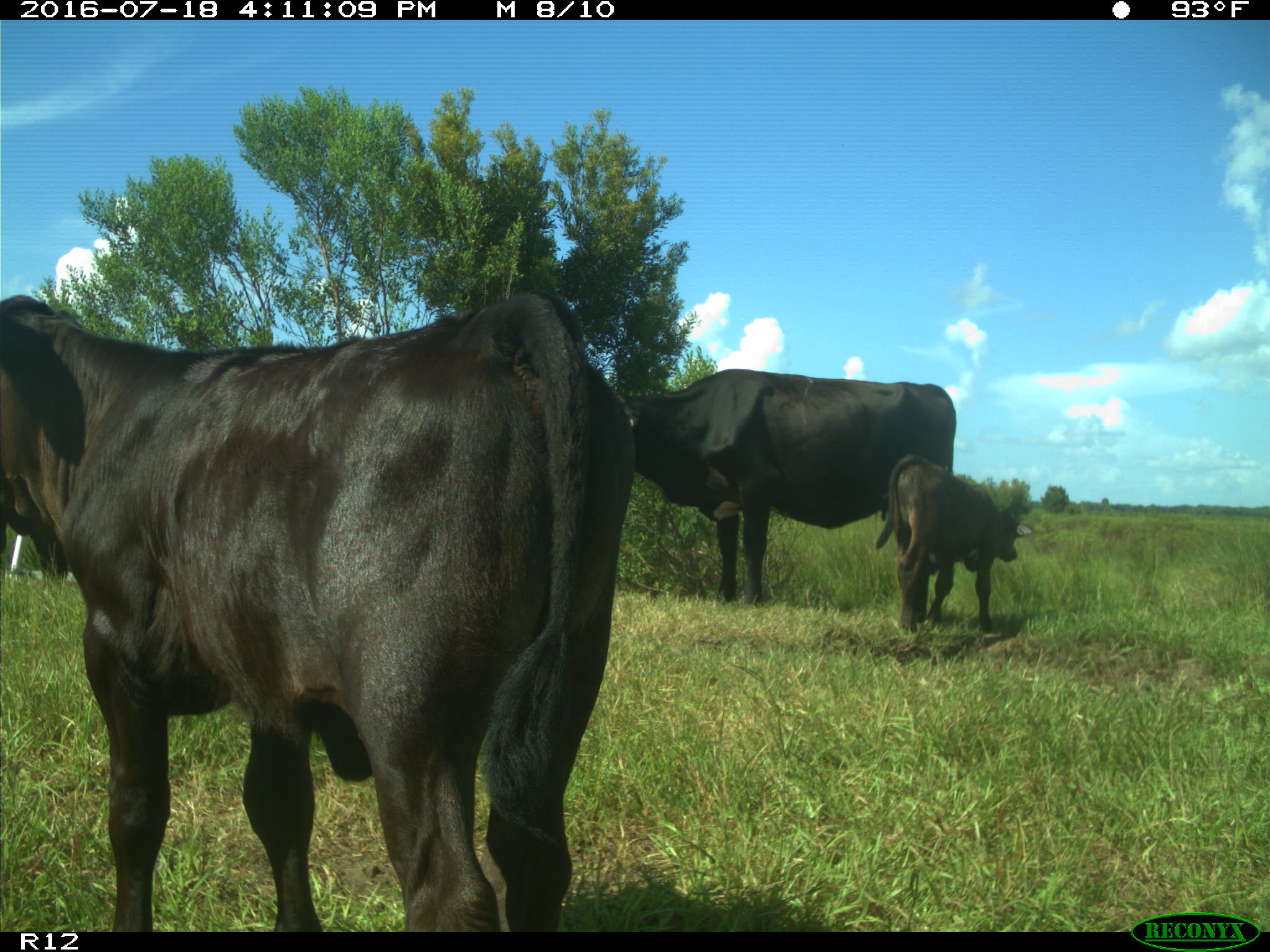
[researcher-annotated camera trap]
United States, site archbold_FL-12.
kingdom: Animalia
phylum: Chordata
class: Mammalia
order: Artiodactyla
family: Bovidae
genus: Bos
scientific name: Bos taurus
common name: domestic cow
Bos taurus (domestic cow).